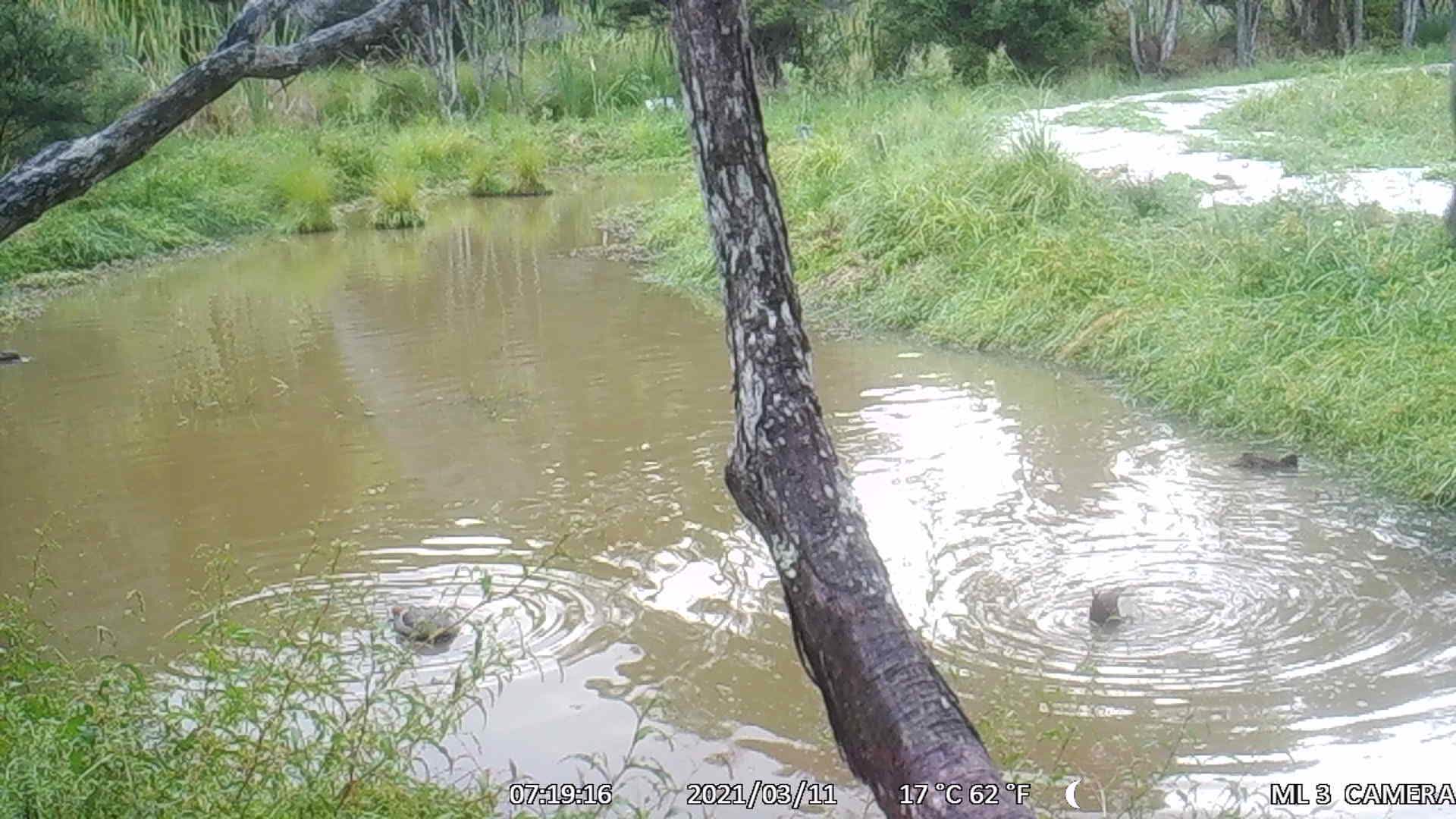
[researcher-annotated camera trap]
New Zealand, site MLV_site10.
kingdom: Animalia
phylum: Chordata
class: Aves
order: Anseriformes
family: Anatidae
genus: Anas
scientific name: Anas chlorotis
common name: brown teal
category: pateke